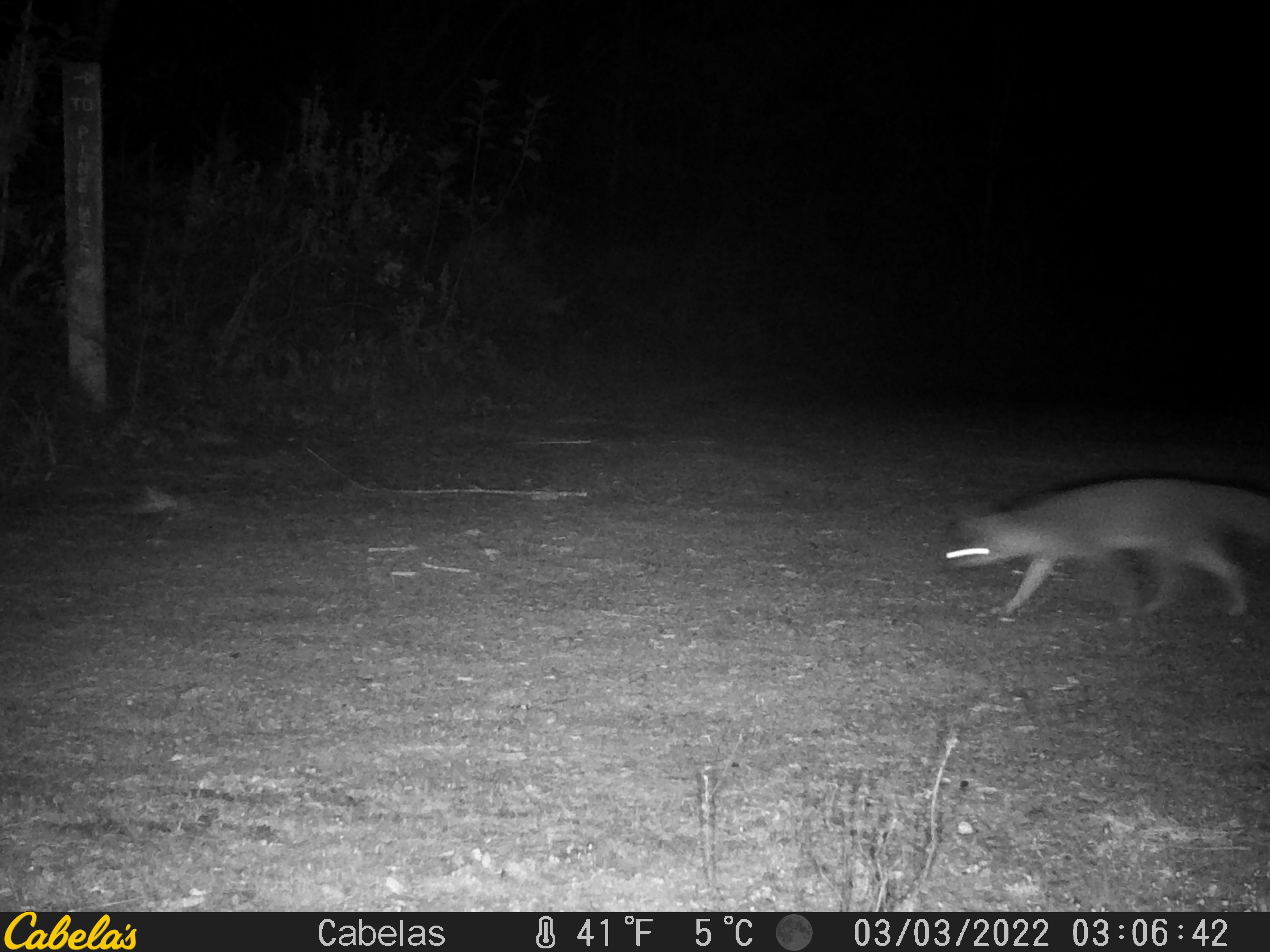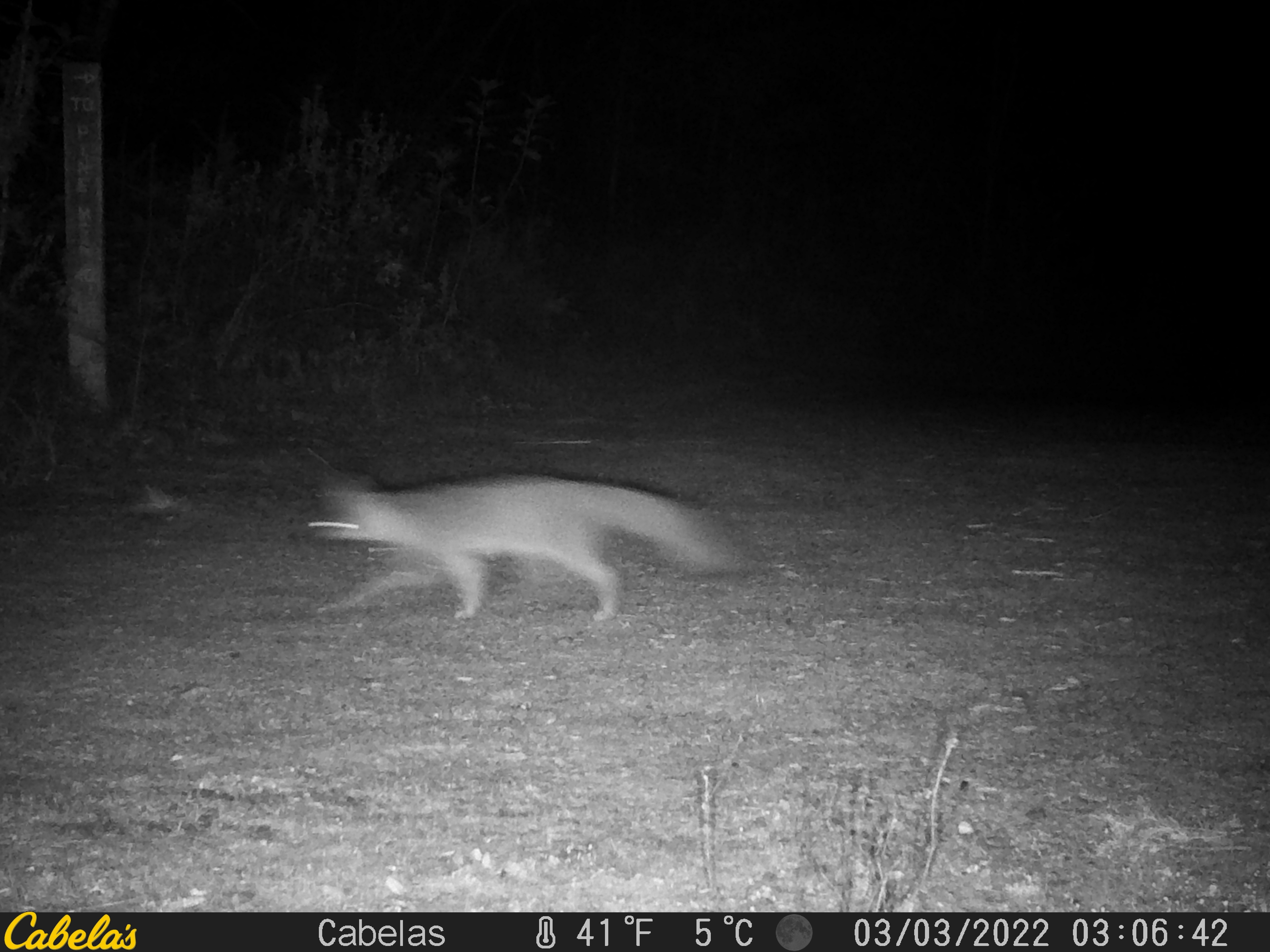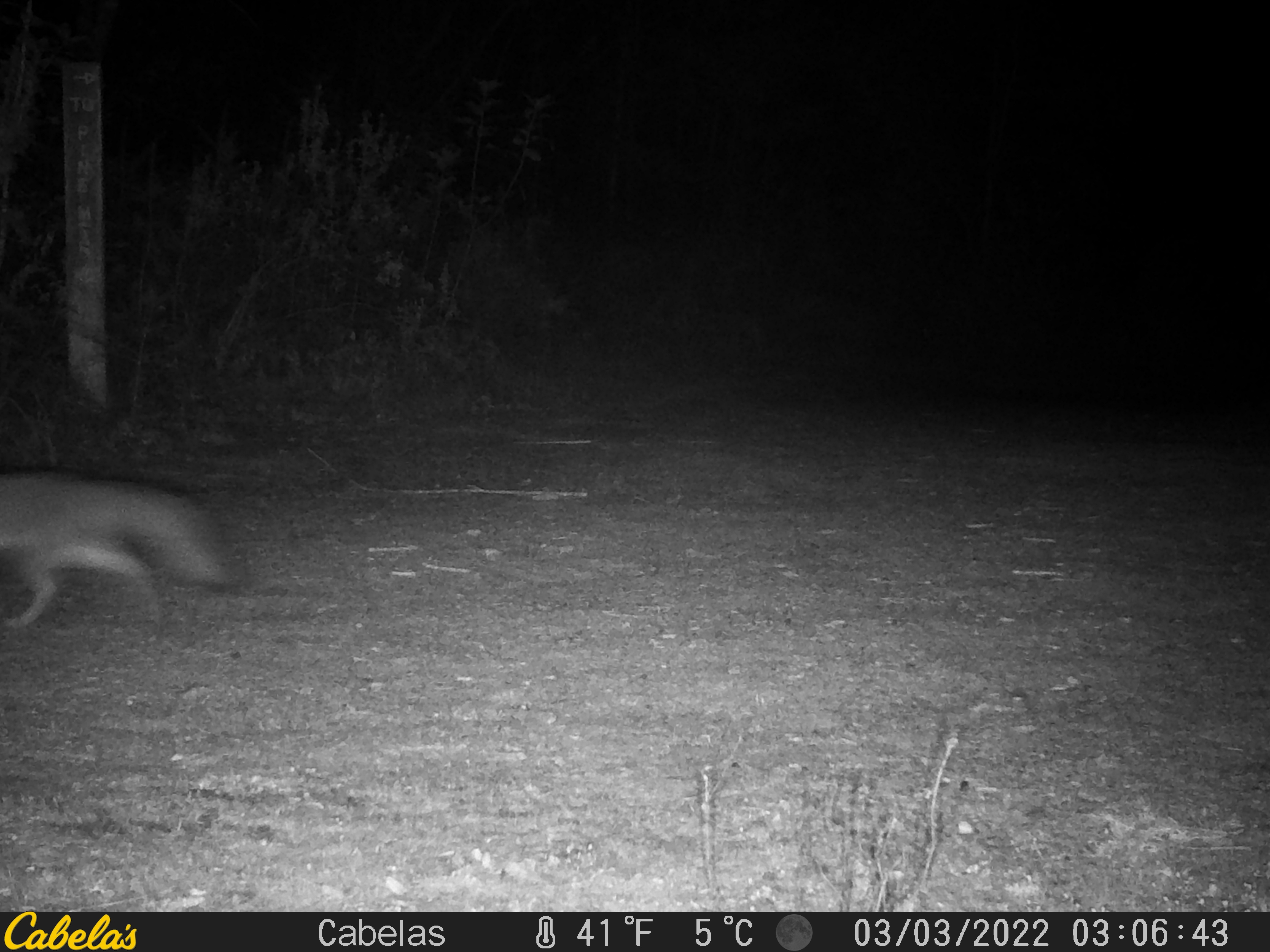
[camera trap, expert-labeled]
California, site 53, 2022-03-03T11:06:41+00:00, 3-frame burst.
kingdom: Animalia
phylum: Chordata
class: Mammalia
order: Carnivora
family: Canidae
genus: Urocyon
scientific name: Urocyon cinereoargenteus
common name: gray fox